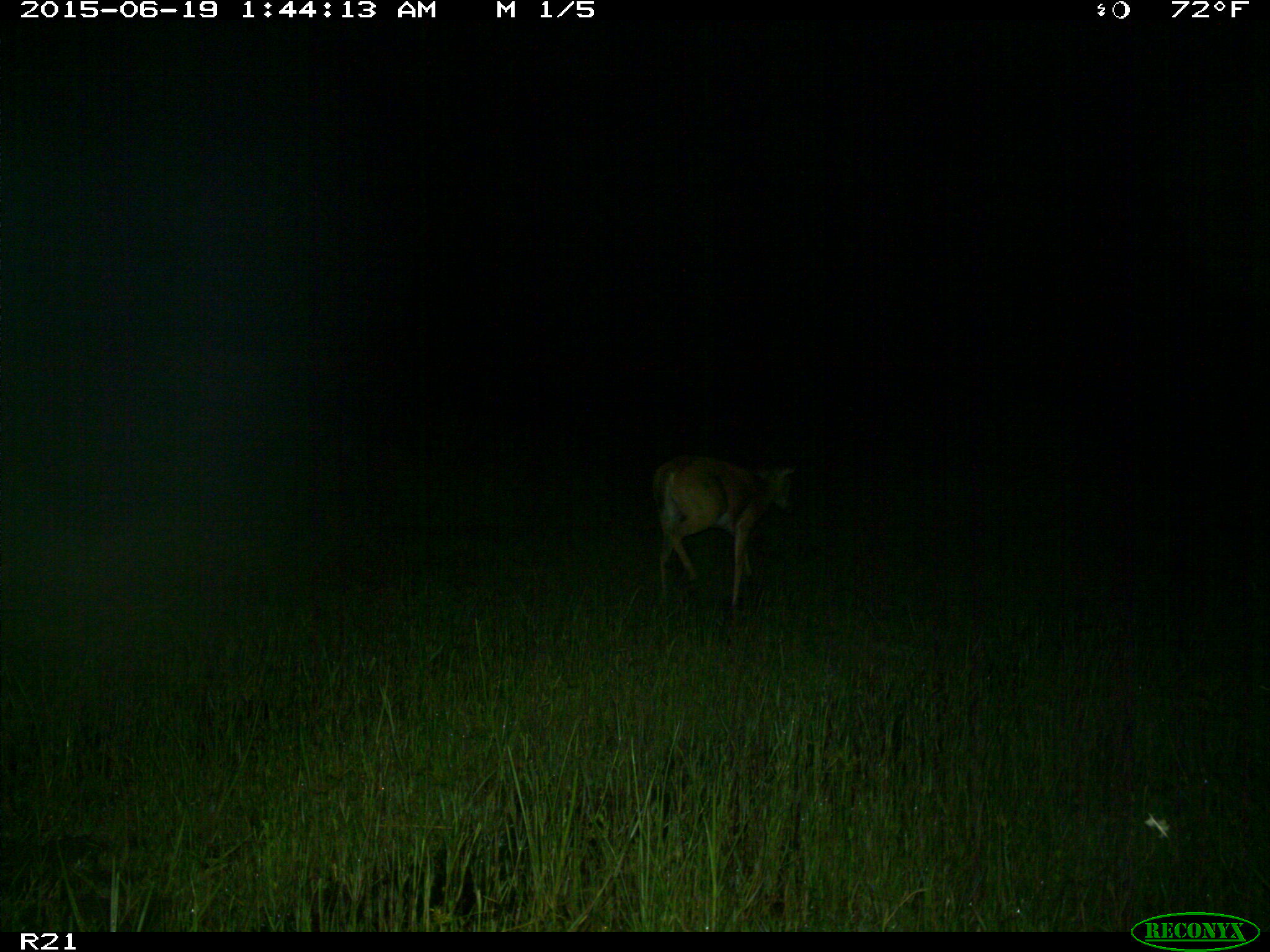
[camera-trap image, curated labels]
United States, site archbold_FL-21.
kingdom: Animalia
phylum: Chordata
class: Mammalia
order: Artiodactyla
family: Cervidae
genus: Odocoileus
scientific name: Odocoileus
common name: deer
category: unidentified deer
Unidentified deer (deer) (Odocoileus).